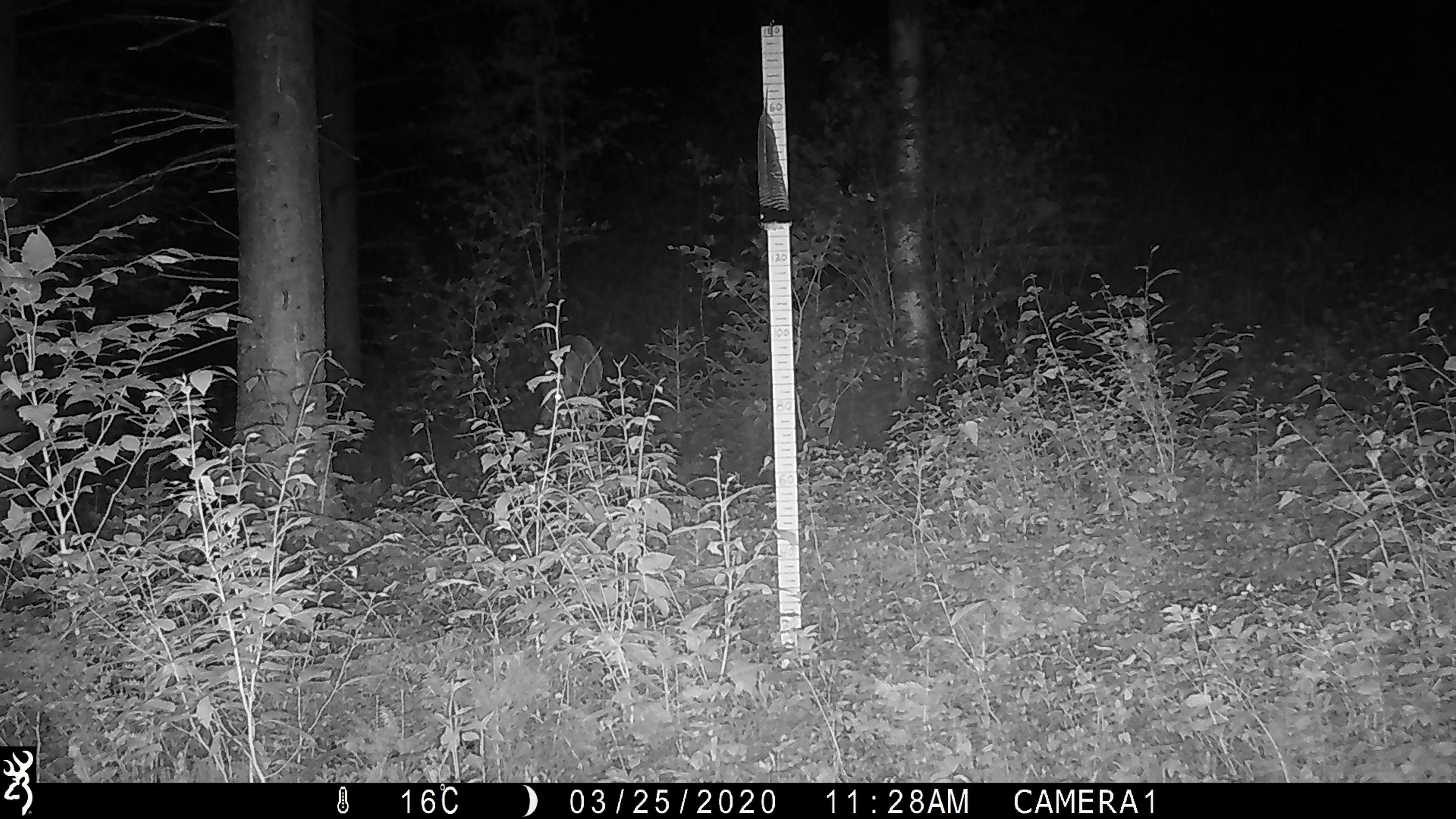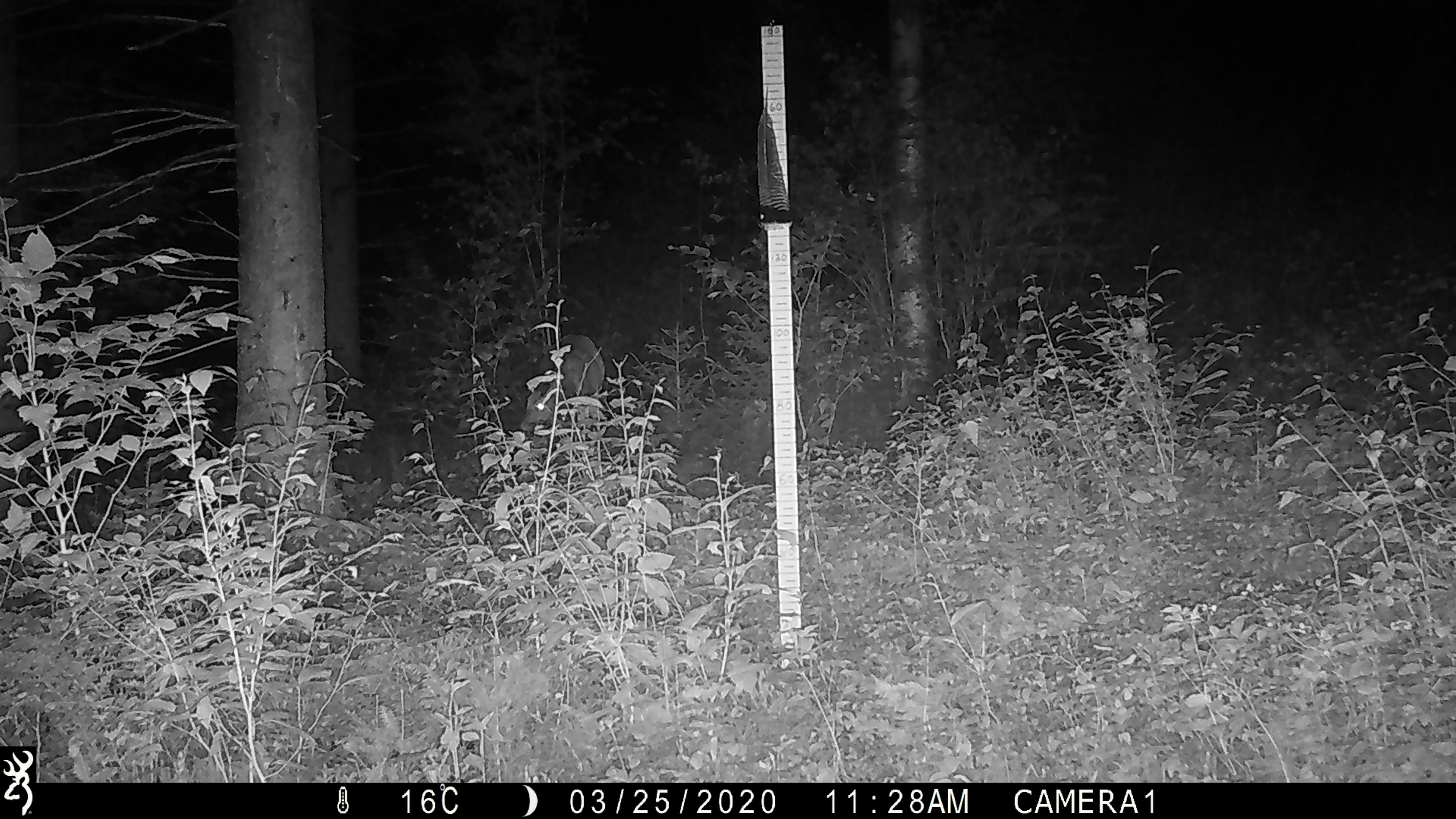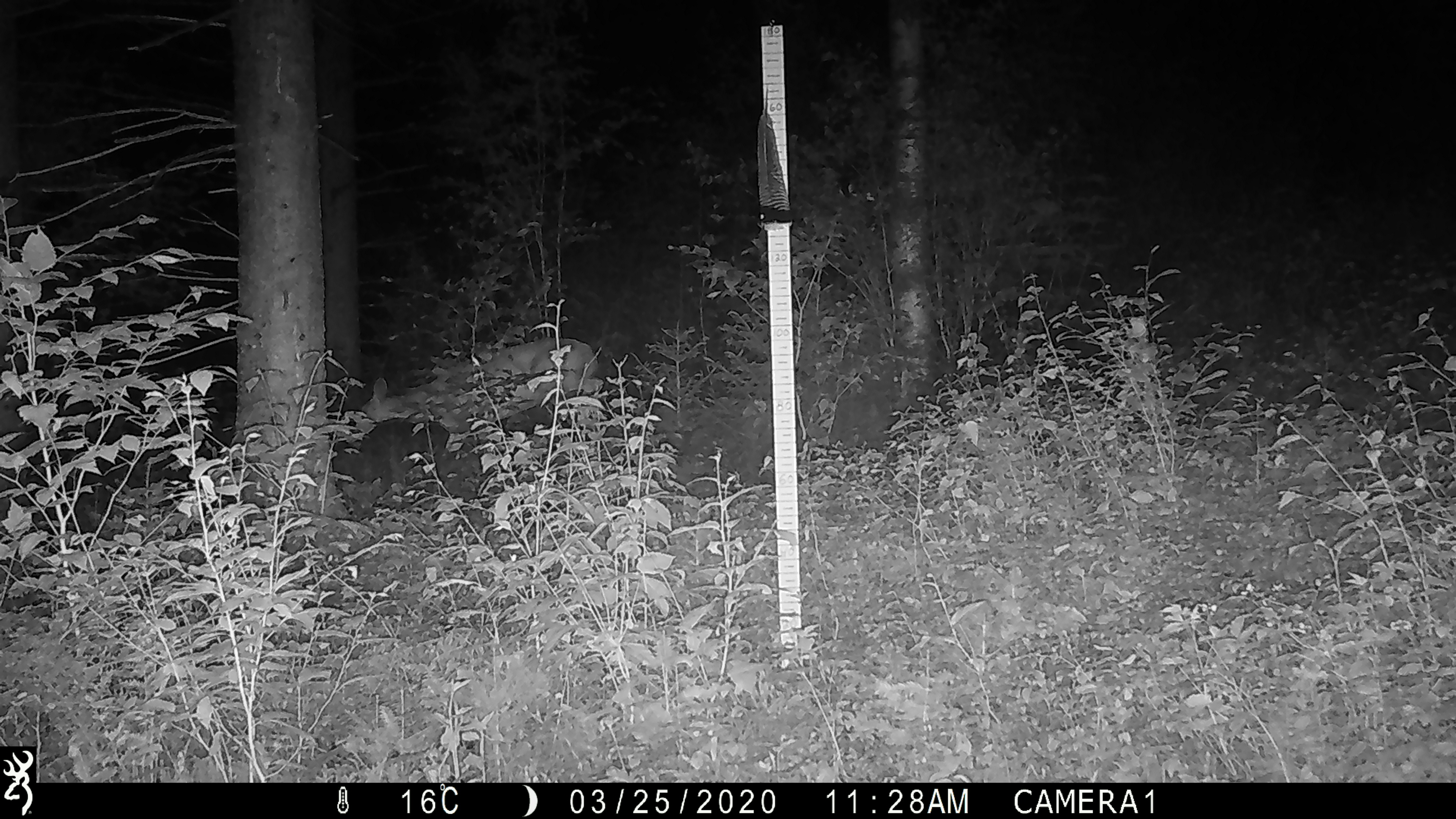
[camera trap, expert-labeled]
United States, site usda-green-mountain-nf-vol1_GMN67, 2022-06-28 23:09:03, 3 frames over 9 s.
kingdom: Animalia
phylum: Chordata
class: Mammalia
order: Artiodactyla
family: Cervidae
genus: Odocoileus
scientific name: Odocoileus virginianus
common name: white-tailed deer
White-tailed deer (Odocoileus virginianus).